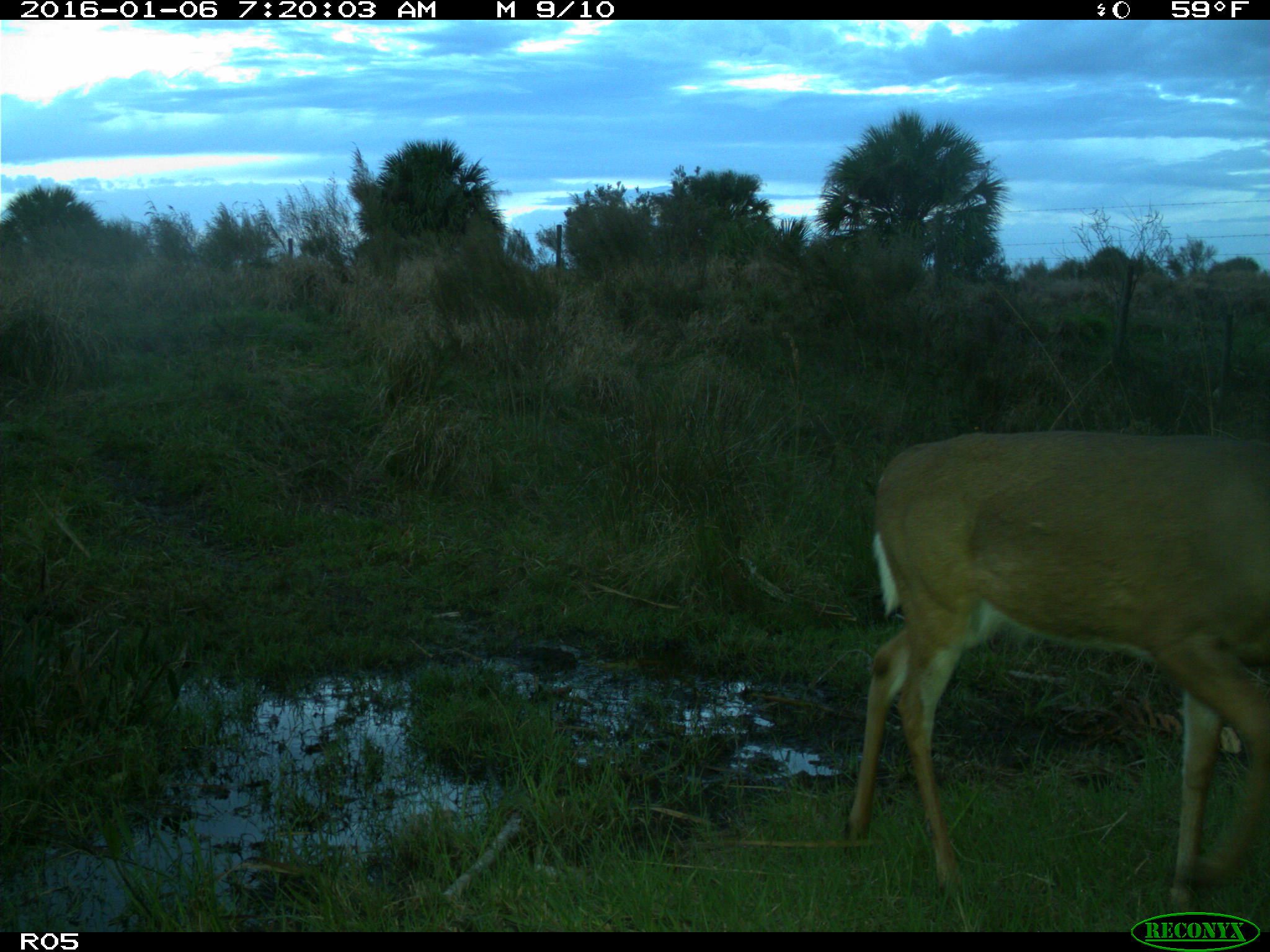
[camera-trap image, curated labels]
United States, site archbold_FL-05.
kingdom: Animalia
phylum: Chordata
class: Mammalia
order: Artiodactyla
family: Cervidae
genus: Odocoileus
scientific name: Odocoileus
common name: deer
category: unidentified deer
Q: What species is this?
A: Unidentified deer (deer) (Odocoileus).